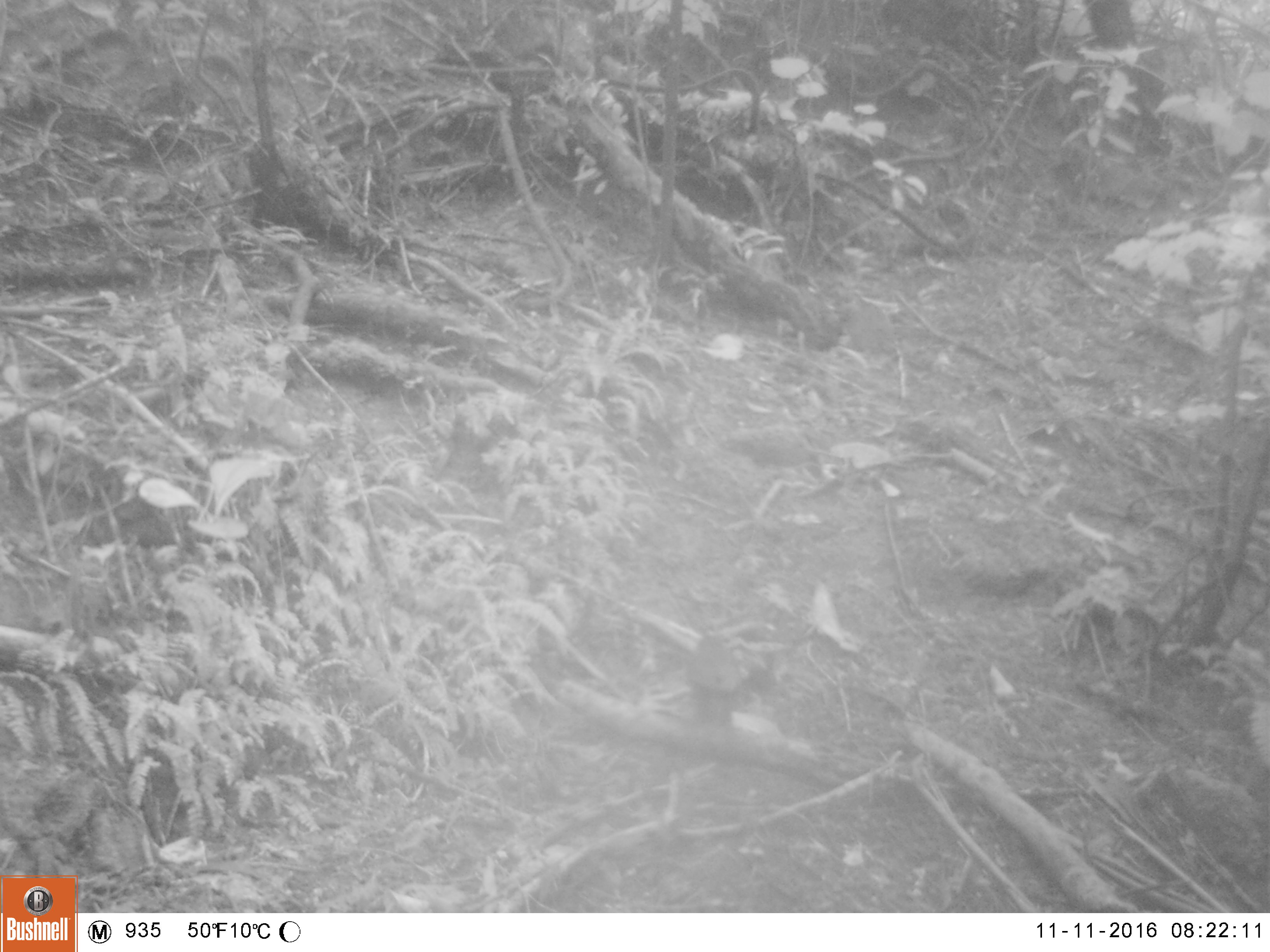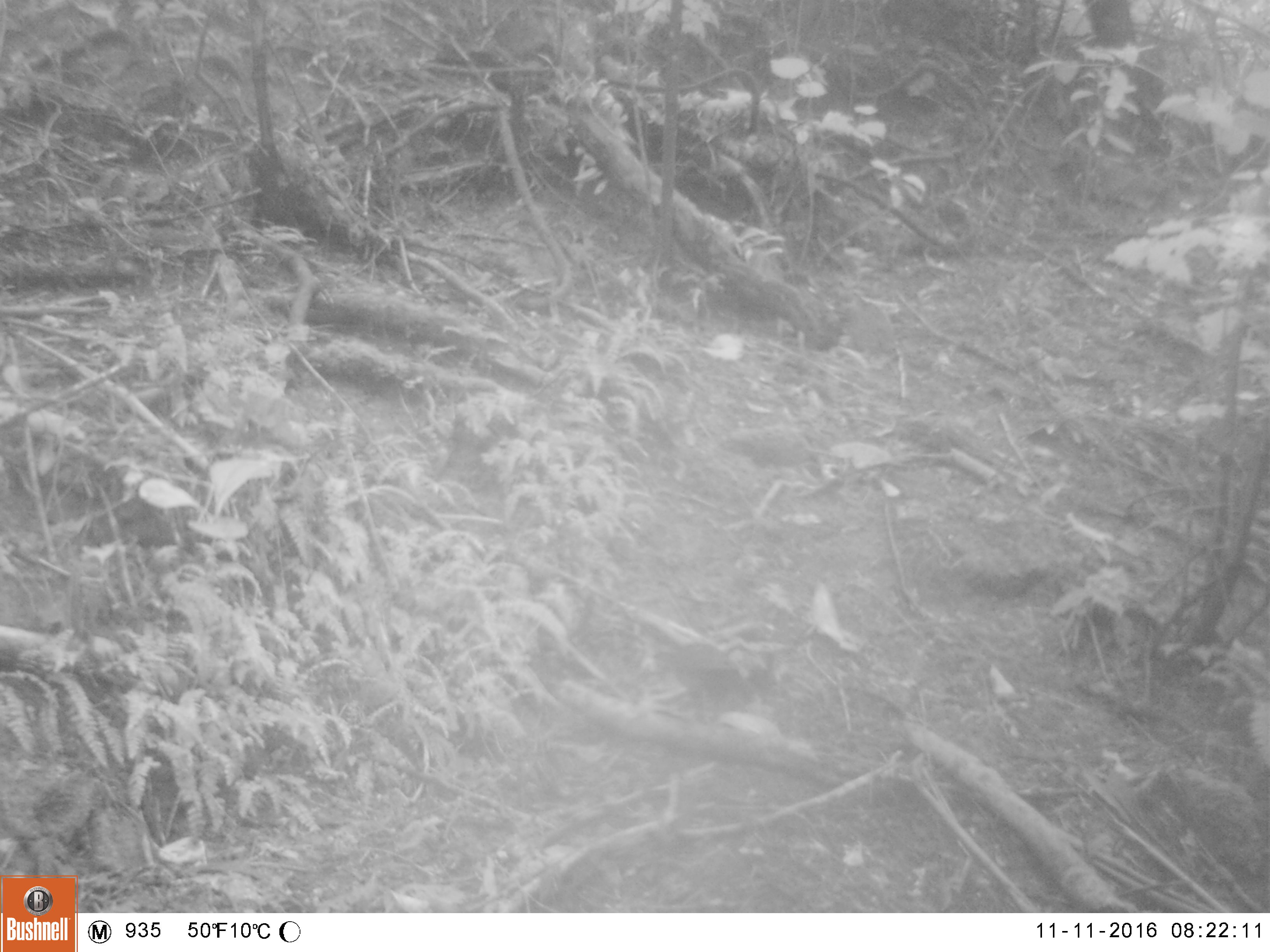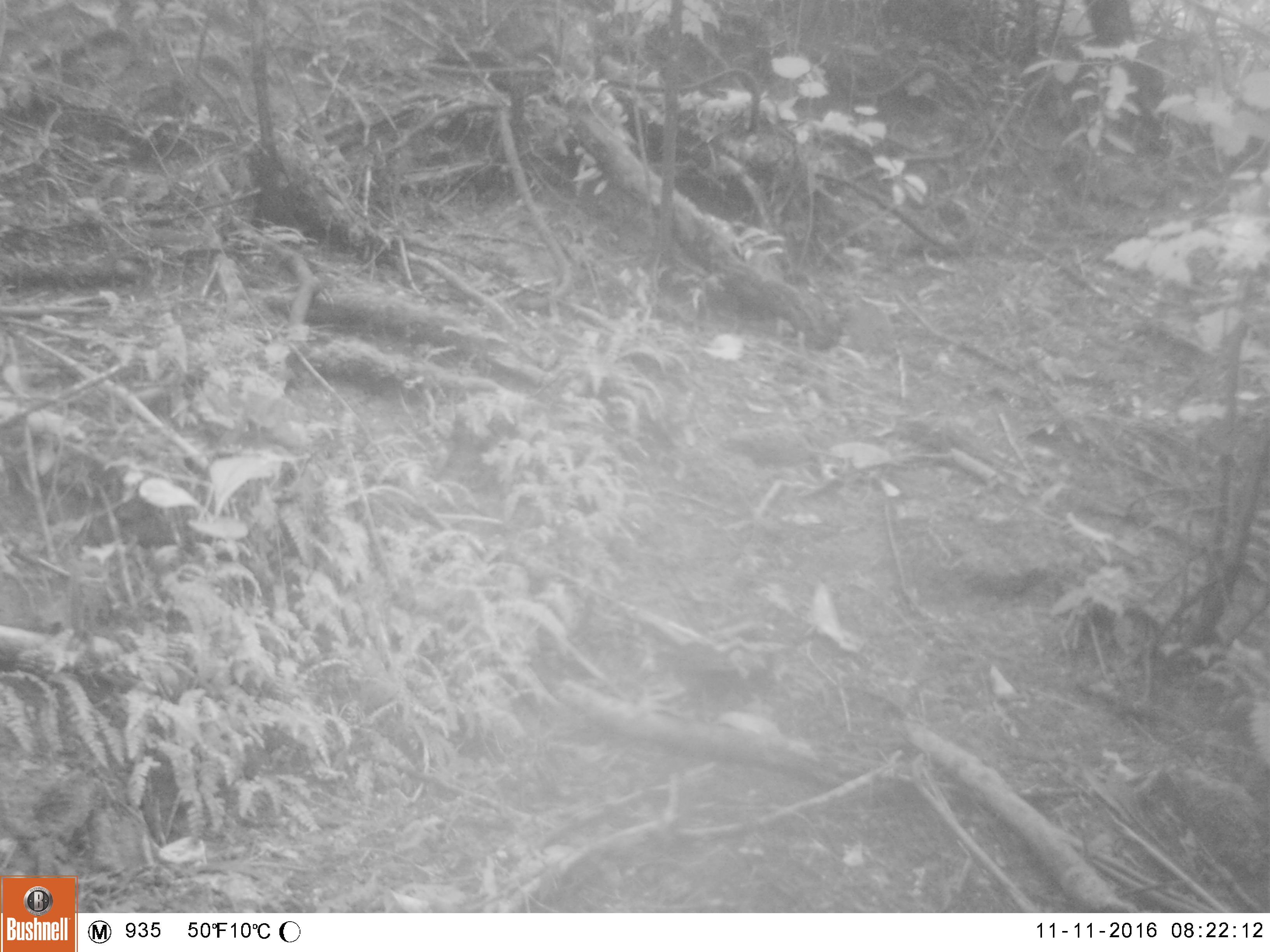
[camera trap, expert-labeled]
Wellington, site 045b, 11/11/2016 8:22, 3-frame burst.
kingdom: Animalia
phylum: Chordata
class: Aves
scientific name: Aves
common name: bird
Bird (Aves).